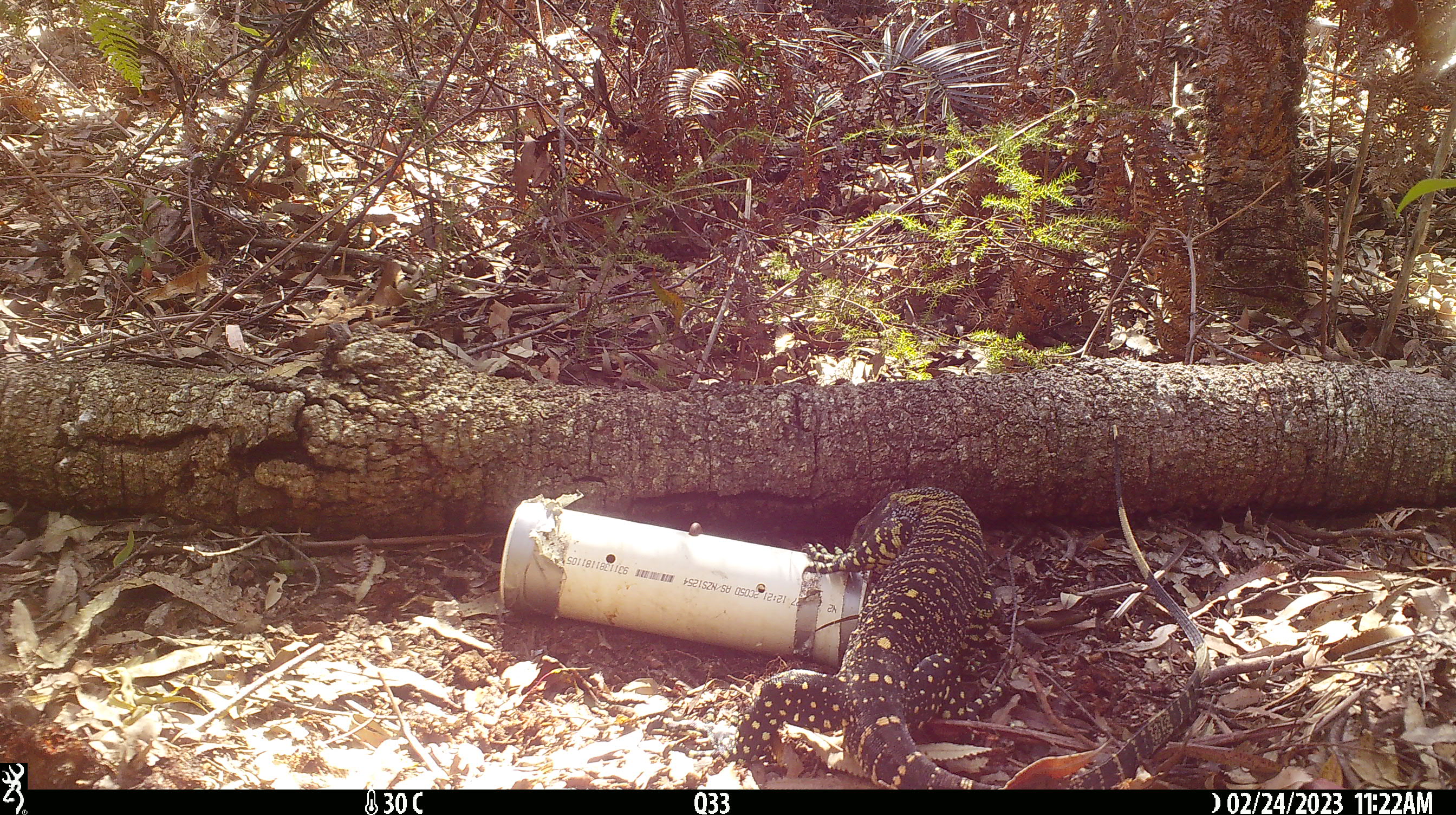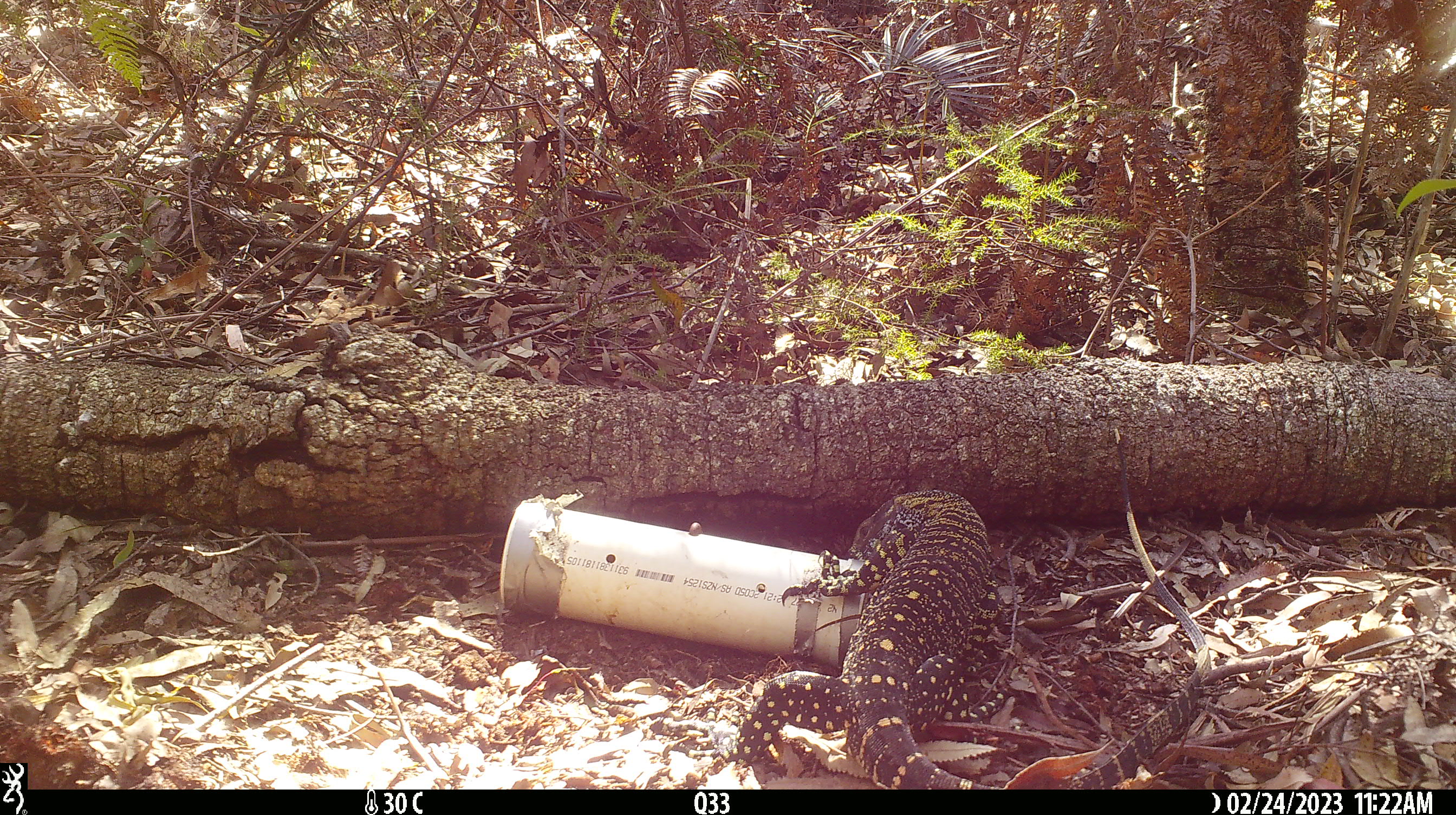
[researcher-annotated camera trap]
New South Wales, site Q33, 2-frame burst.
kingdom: Animalia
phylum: Chordata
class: Reptilia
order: Squamata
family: Varanidae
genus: Varanus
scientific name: Varanus varius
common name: lace monitor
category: goanna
Goanna (lace monitor) (Varanus varius).